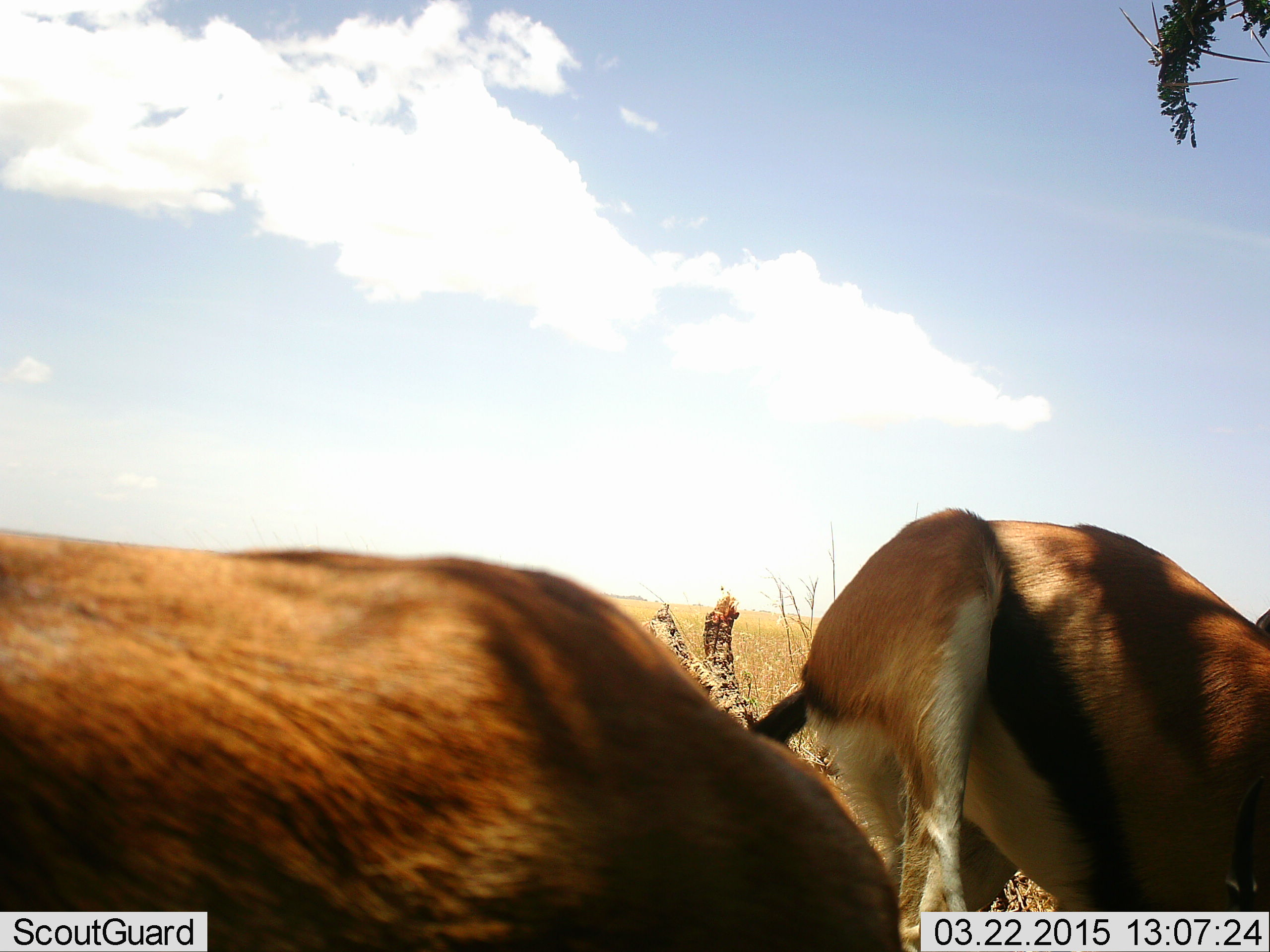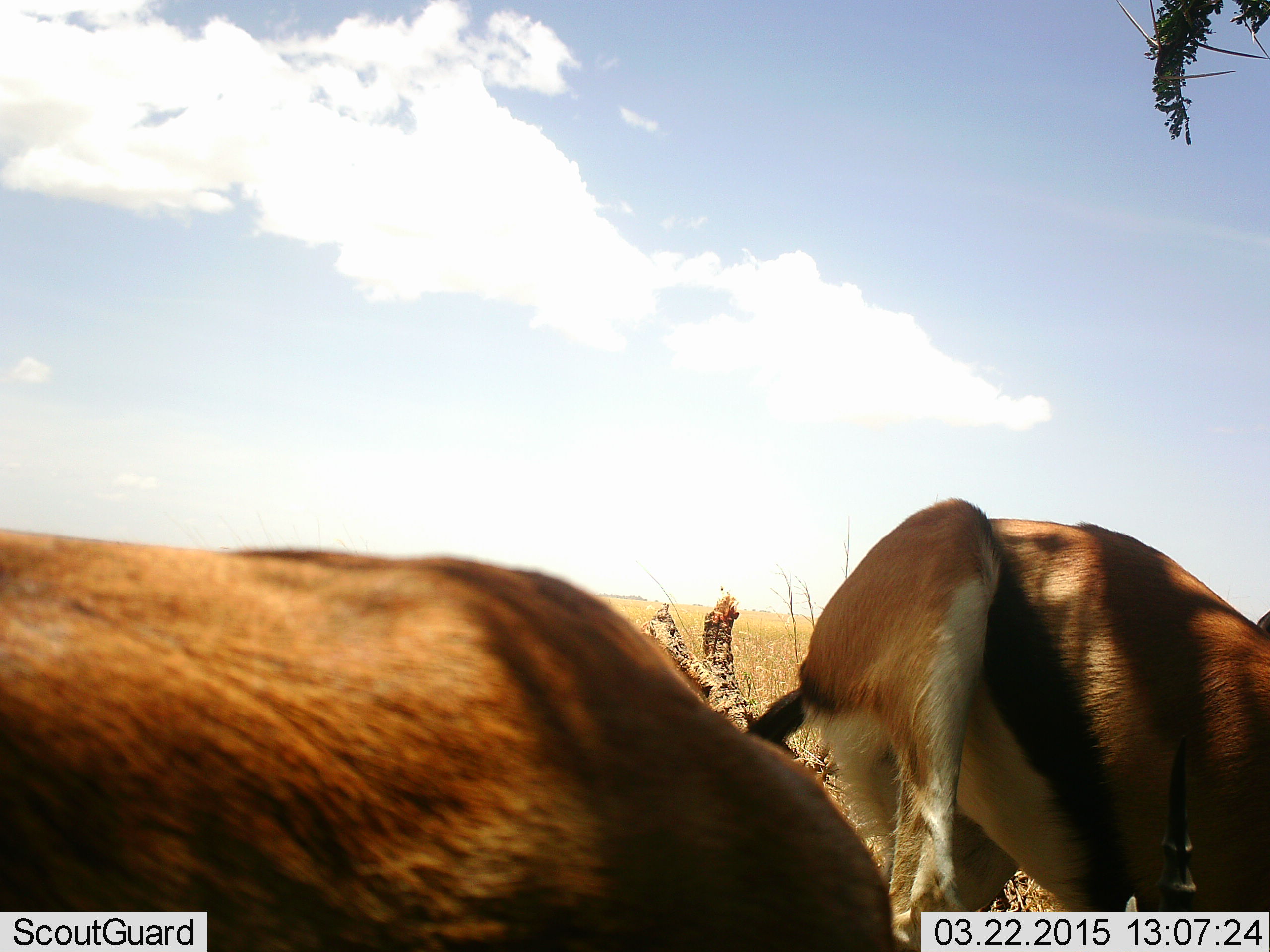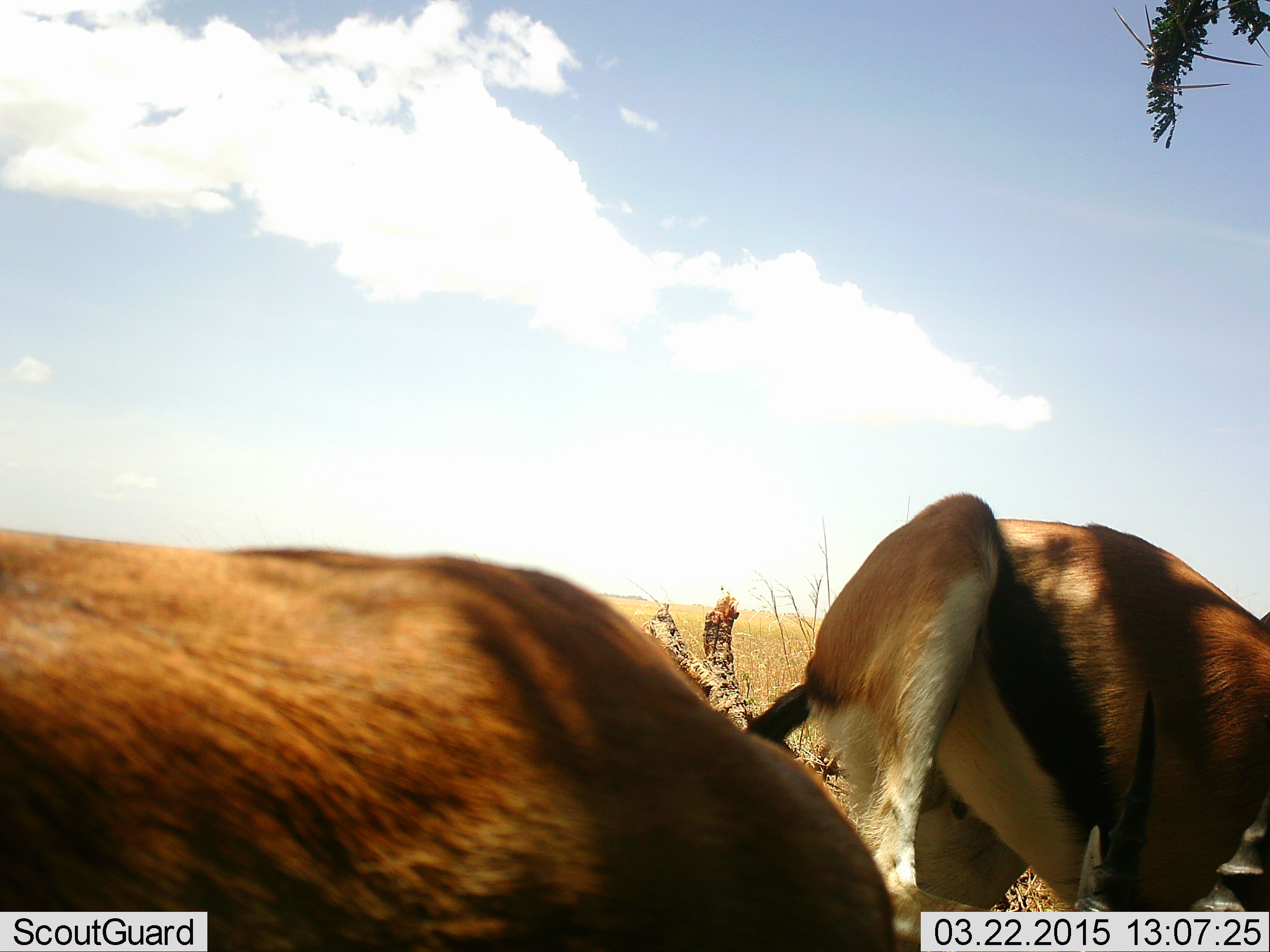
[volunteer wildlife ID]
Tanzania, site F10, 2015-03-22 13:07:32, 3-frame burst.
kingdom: Animalia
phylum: Chordata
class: Mammalia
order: Artiodactyla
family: Bovidae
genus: Eudorcas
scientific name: Eudorcas thomsonii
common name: thomson's gazelle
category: gazellethomsons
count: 2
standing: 70%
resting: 10%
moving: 0%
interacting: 0%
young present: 0%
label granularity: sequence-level